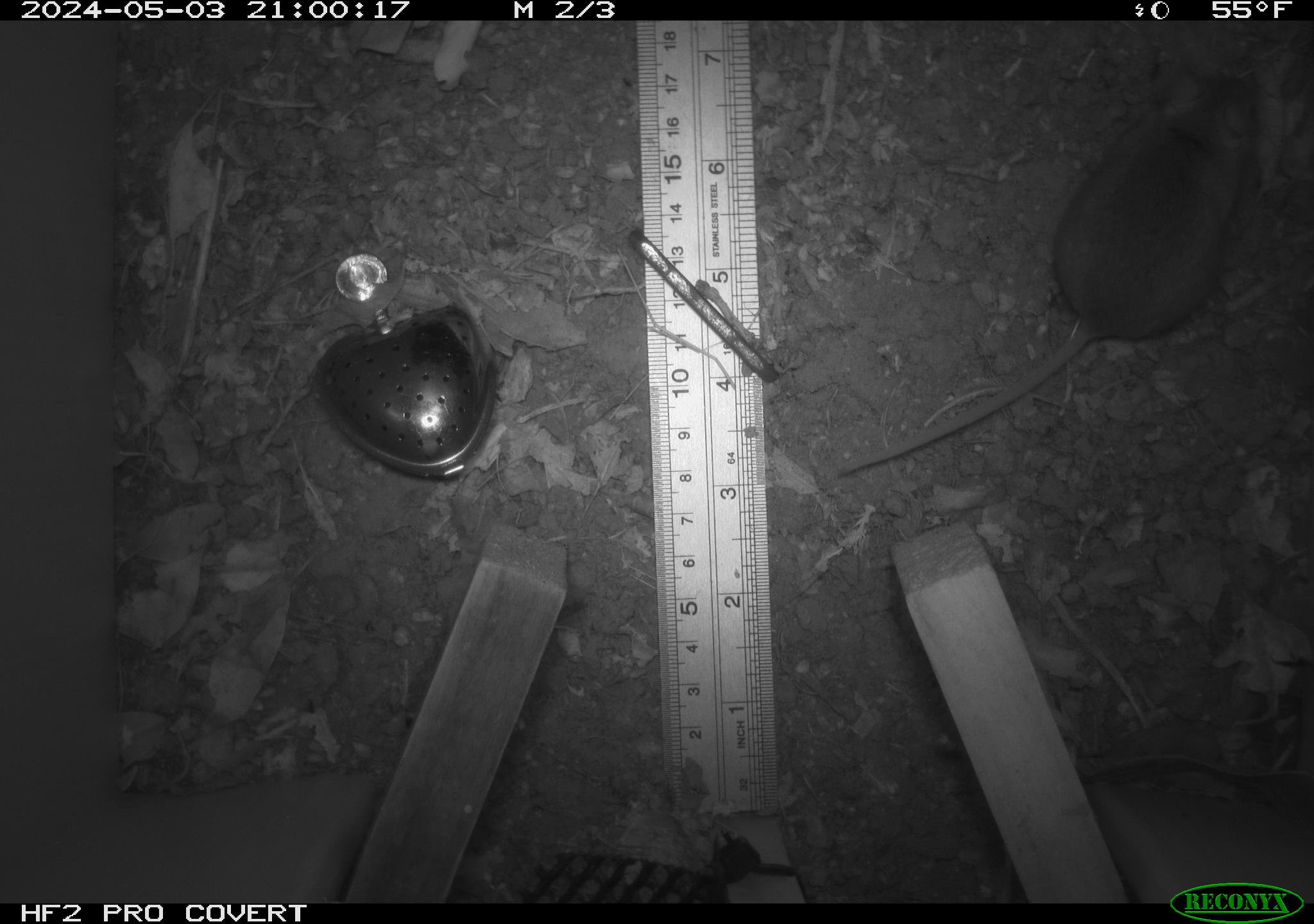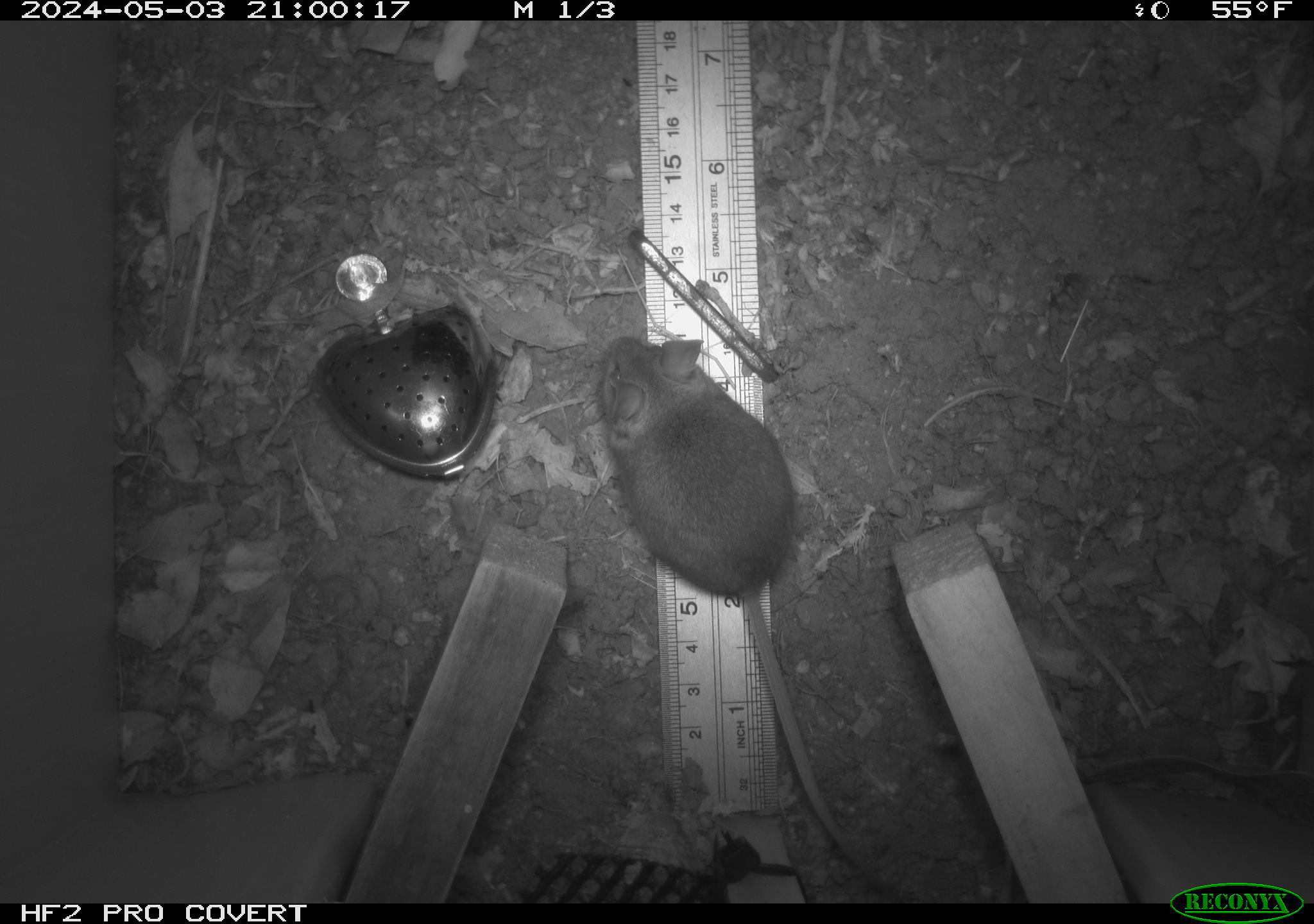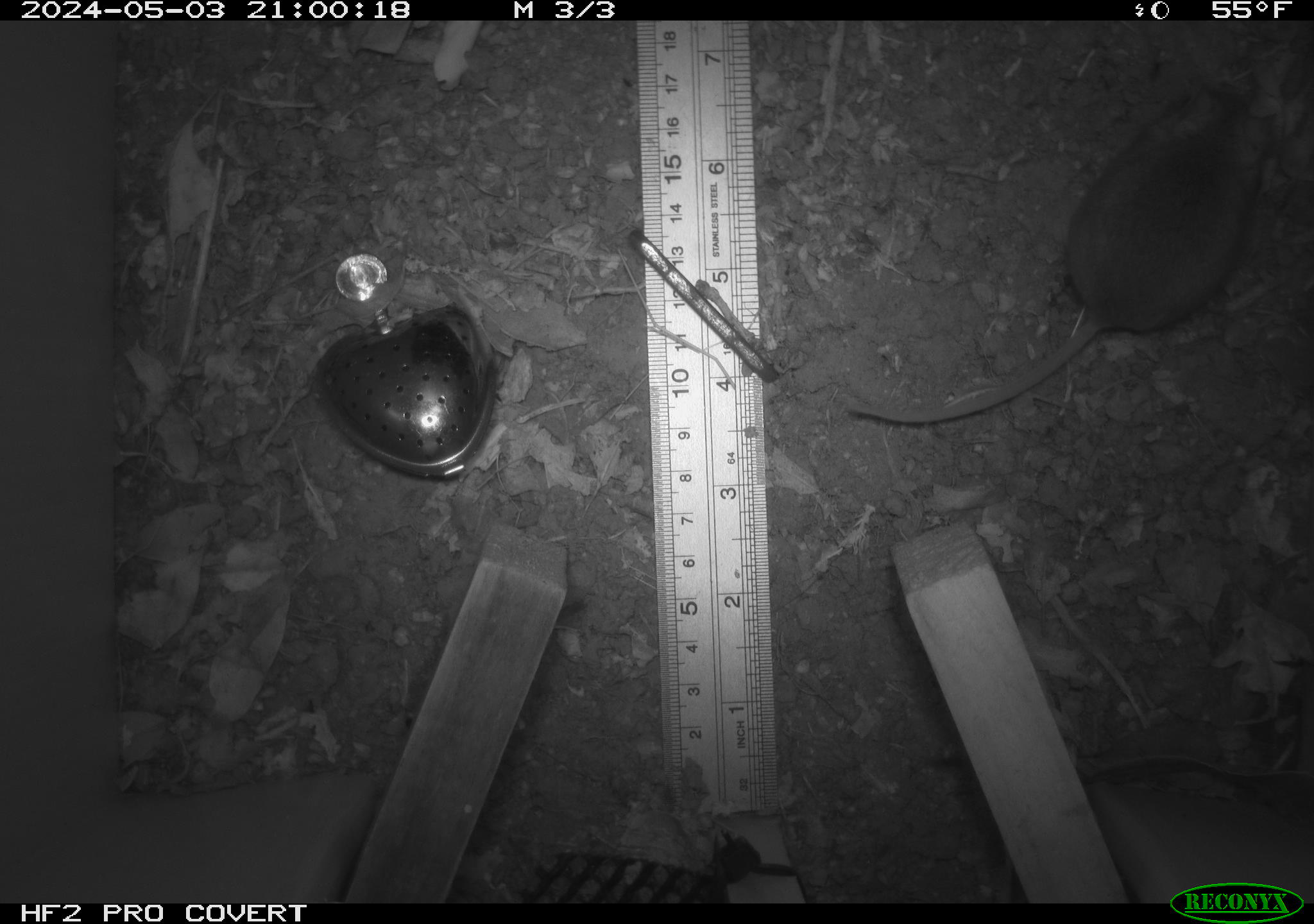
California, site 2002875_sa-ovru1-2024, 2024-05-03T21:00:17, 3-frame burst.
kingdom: Animalia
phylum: Chordata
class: Mammalia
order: Rodentia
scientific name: Rodentia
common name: rodent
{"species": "rodent (Rodentia)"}